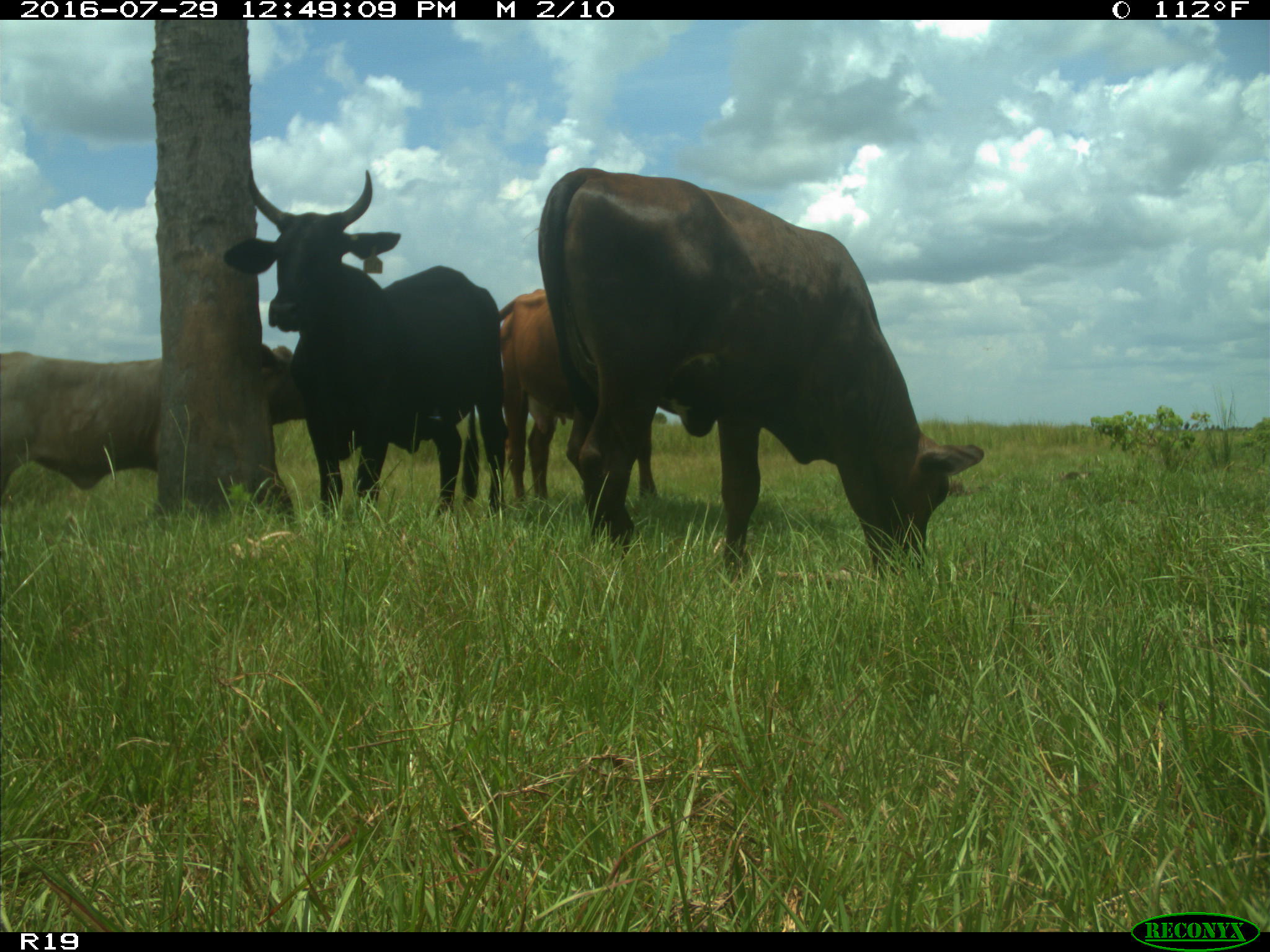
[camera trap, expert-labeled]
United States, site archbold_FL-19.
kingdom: Animalia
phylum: Chordata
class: Mammalia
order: Artiodactyla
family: Bovidae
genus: Bos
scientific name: Bos taurus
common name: domestic cow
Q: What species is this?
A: Bos taurus (domestic cow).